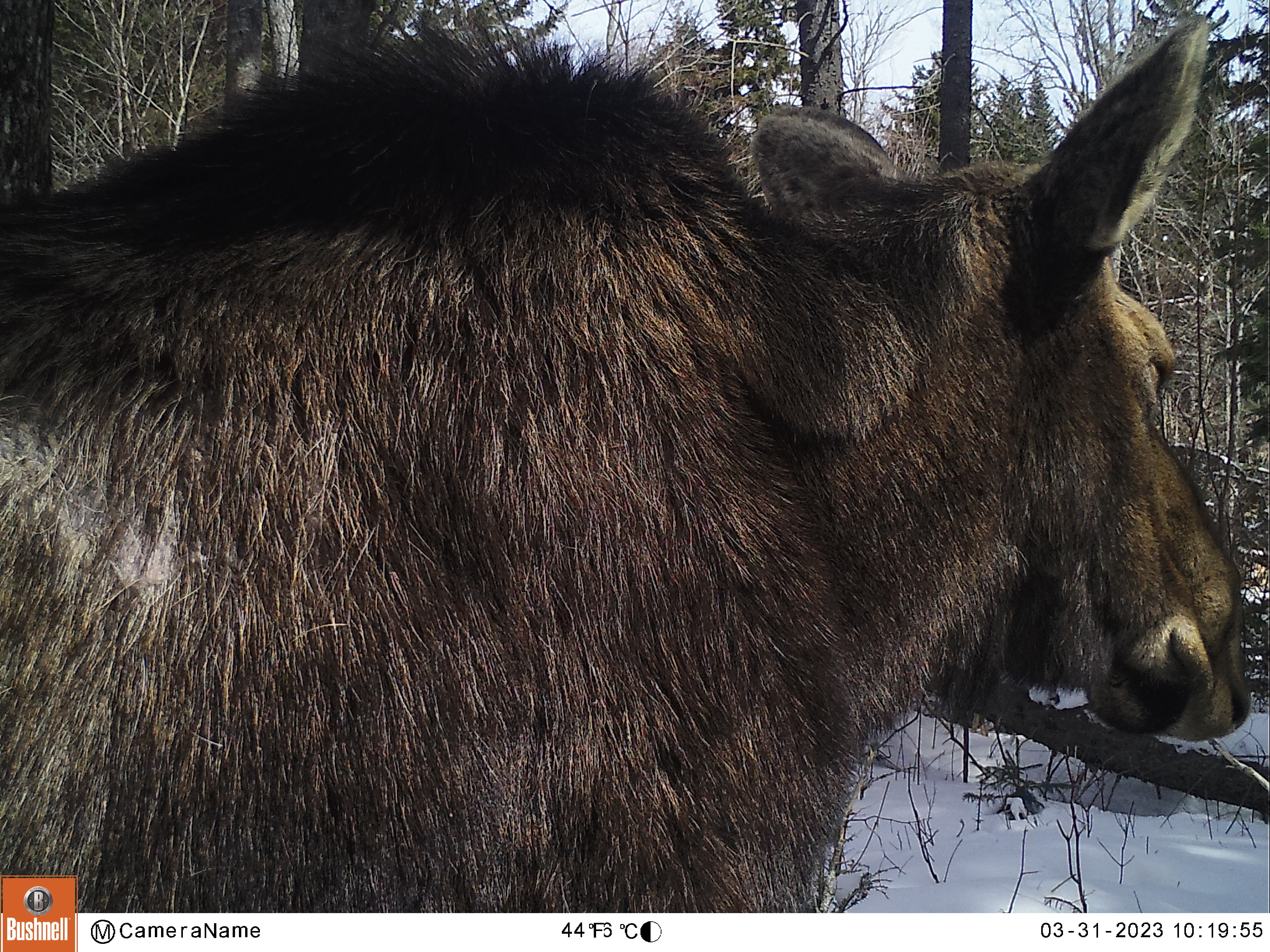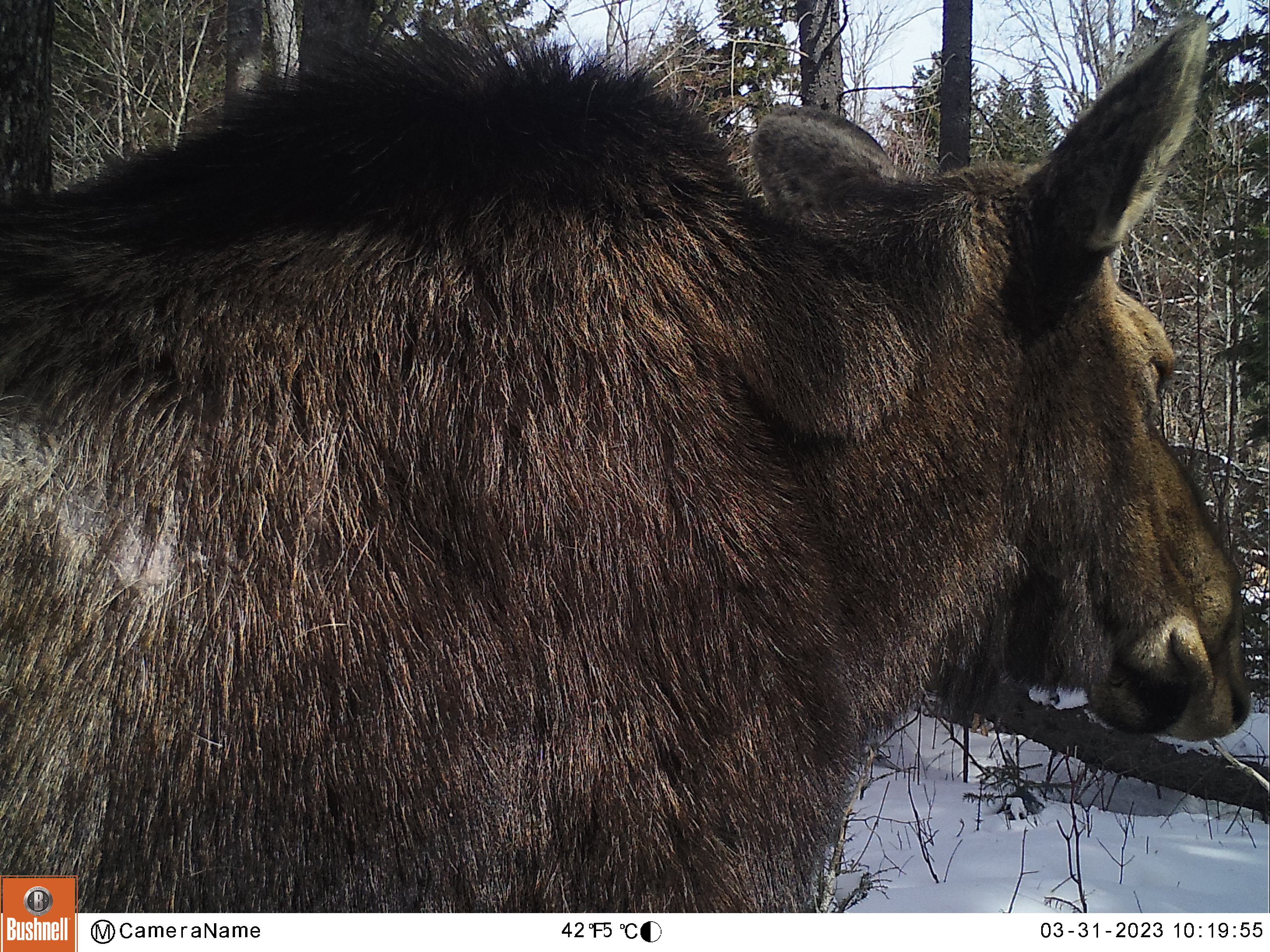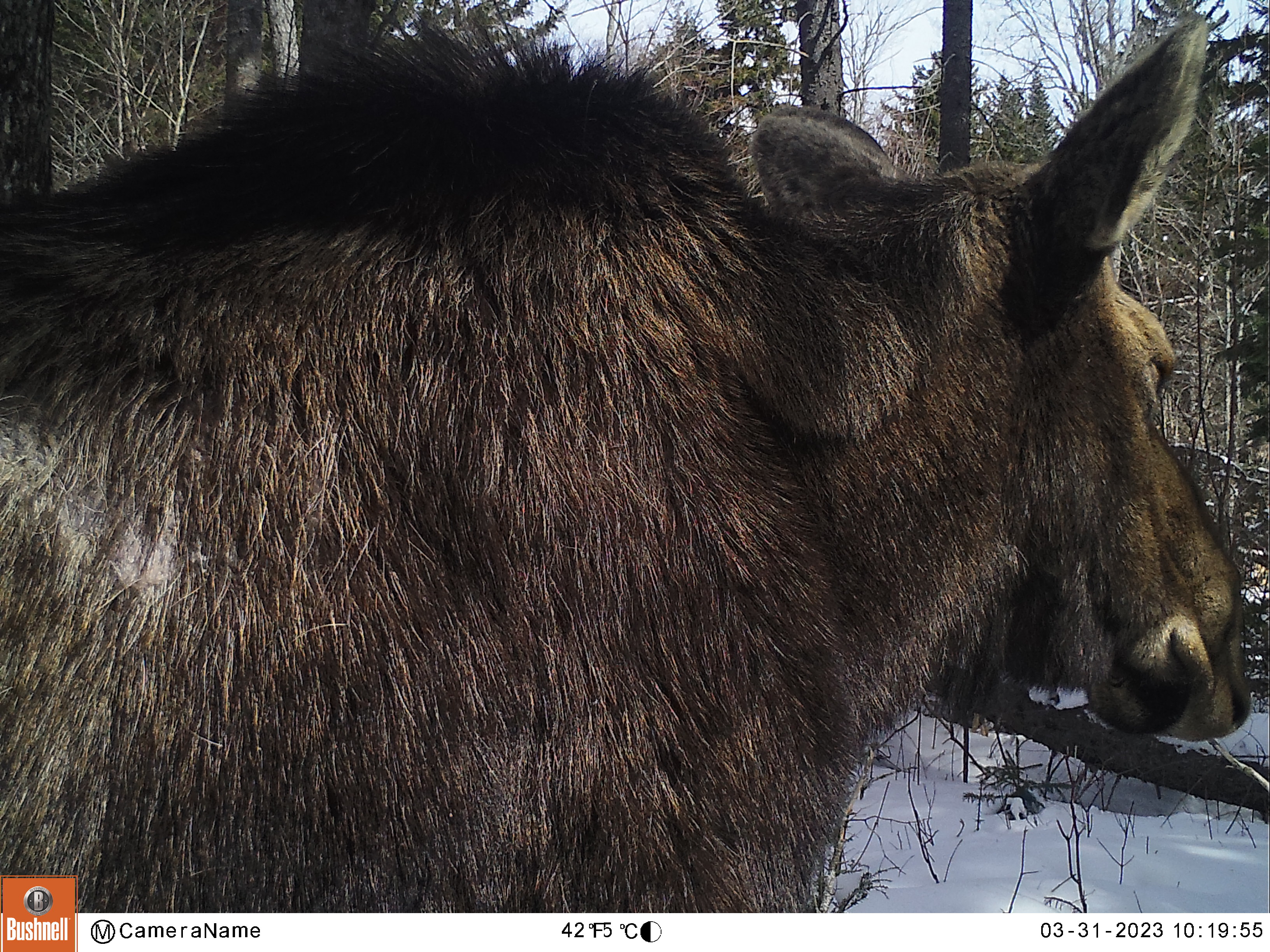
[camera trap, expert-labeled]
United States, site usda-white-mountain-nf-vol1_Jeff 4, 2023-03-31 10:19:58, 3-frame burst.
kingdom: Animalia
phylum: Chordata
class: Mammalia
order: Artiodactyla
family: Cervidae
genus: Alces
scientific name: Alces alces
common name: moose